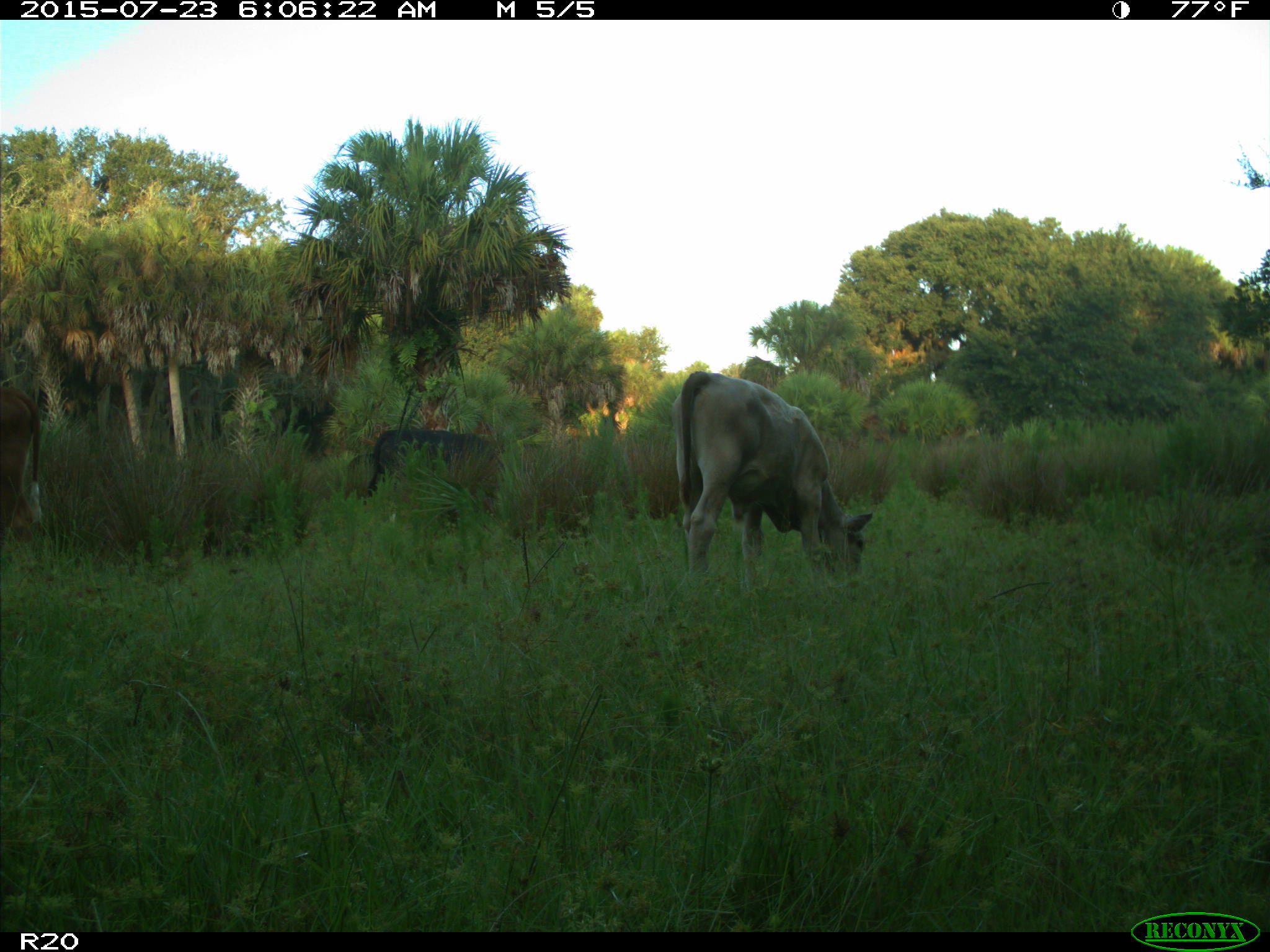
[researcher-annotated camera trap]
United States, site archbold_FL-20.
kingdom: Animalia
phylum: Chordata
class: Mammalia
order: Artiodactyla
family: Bovidae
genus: Bos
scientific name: Bos taurus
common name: domestic cow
Bos taurus (domestic cow).